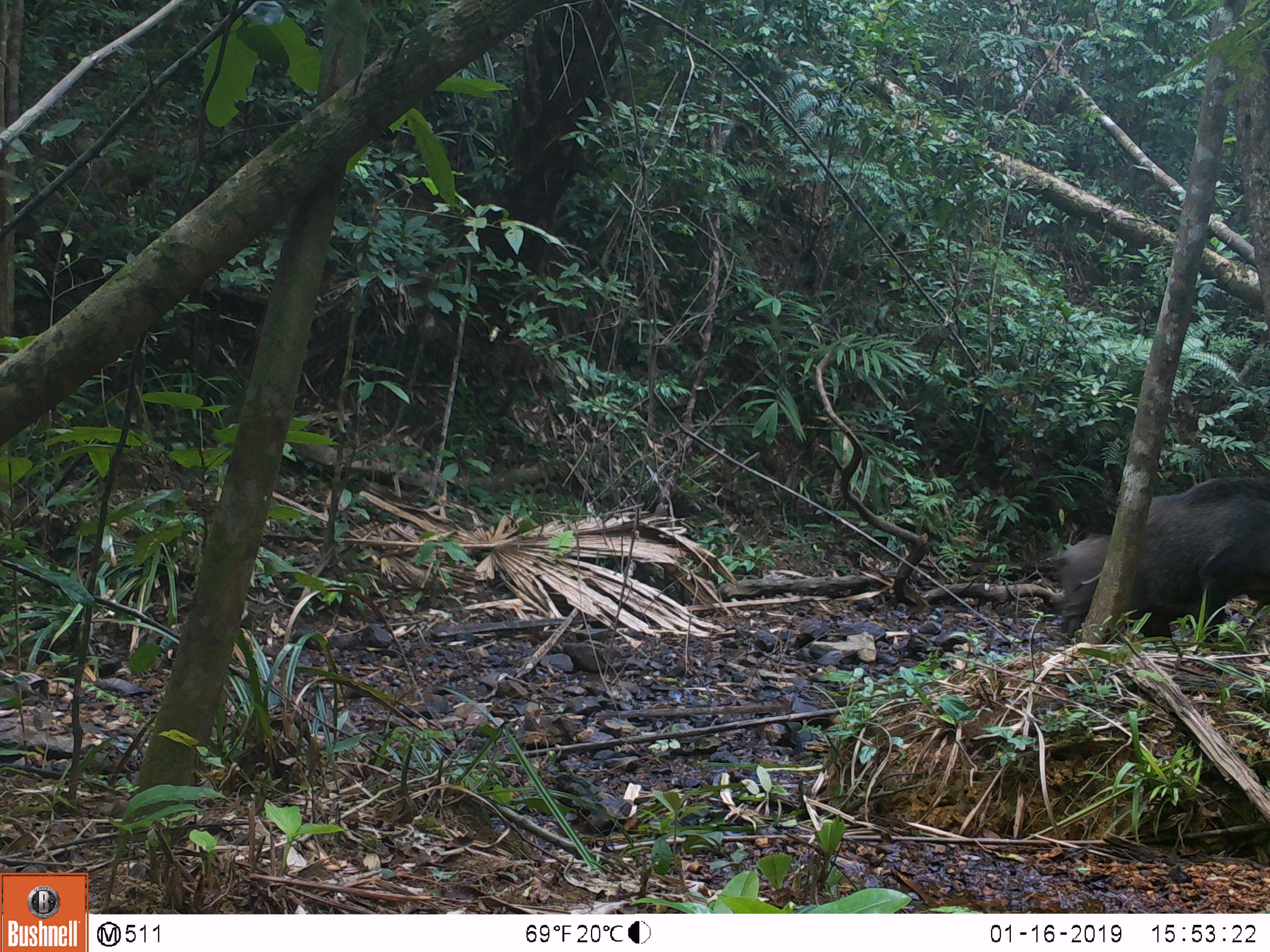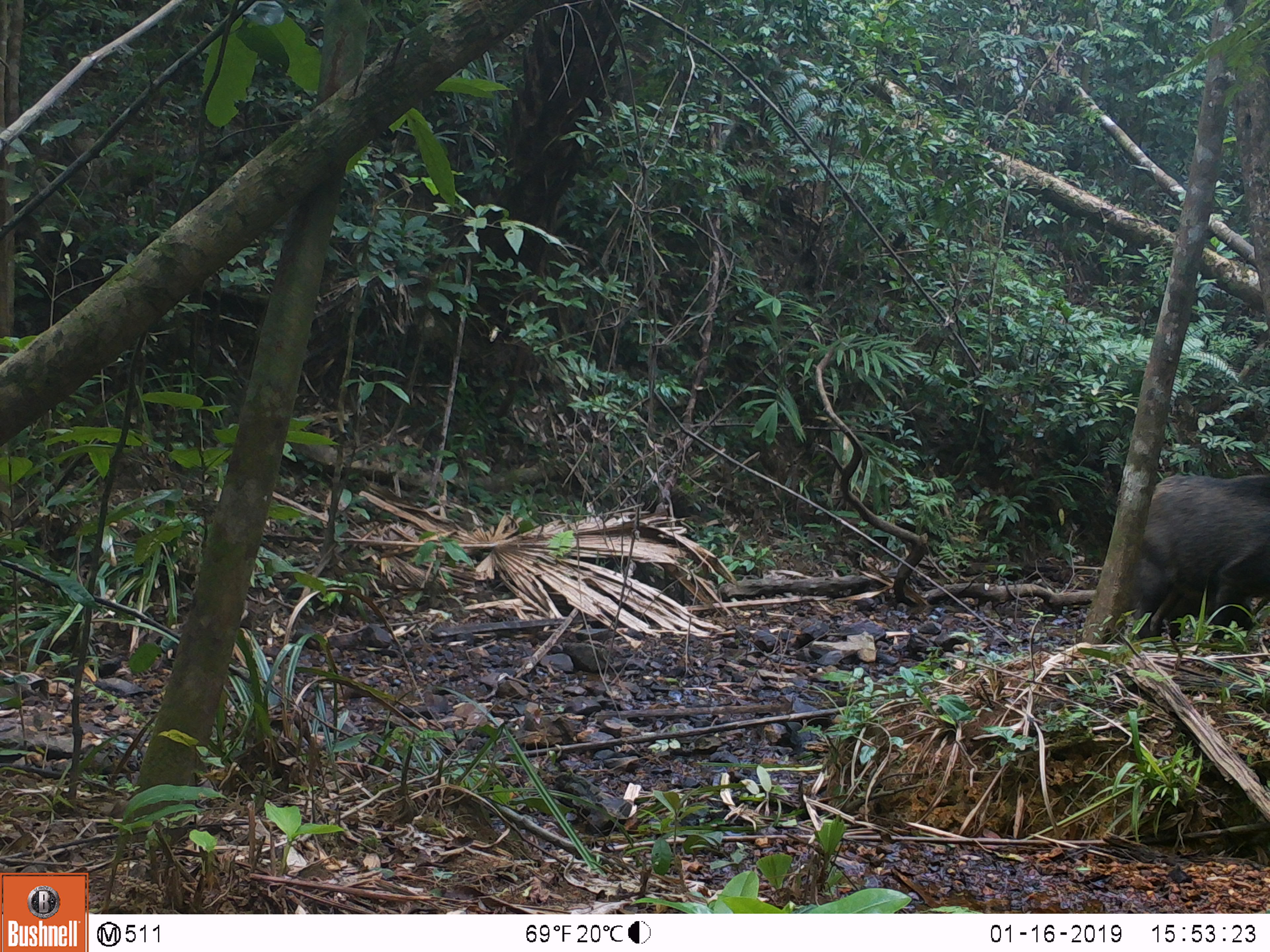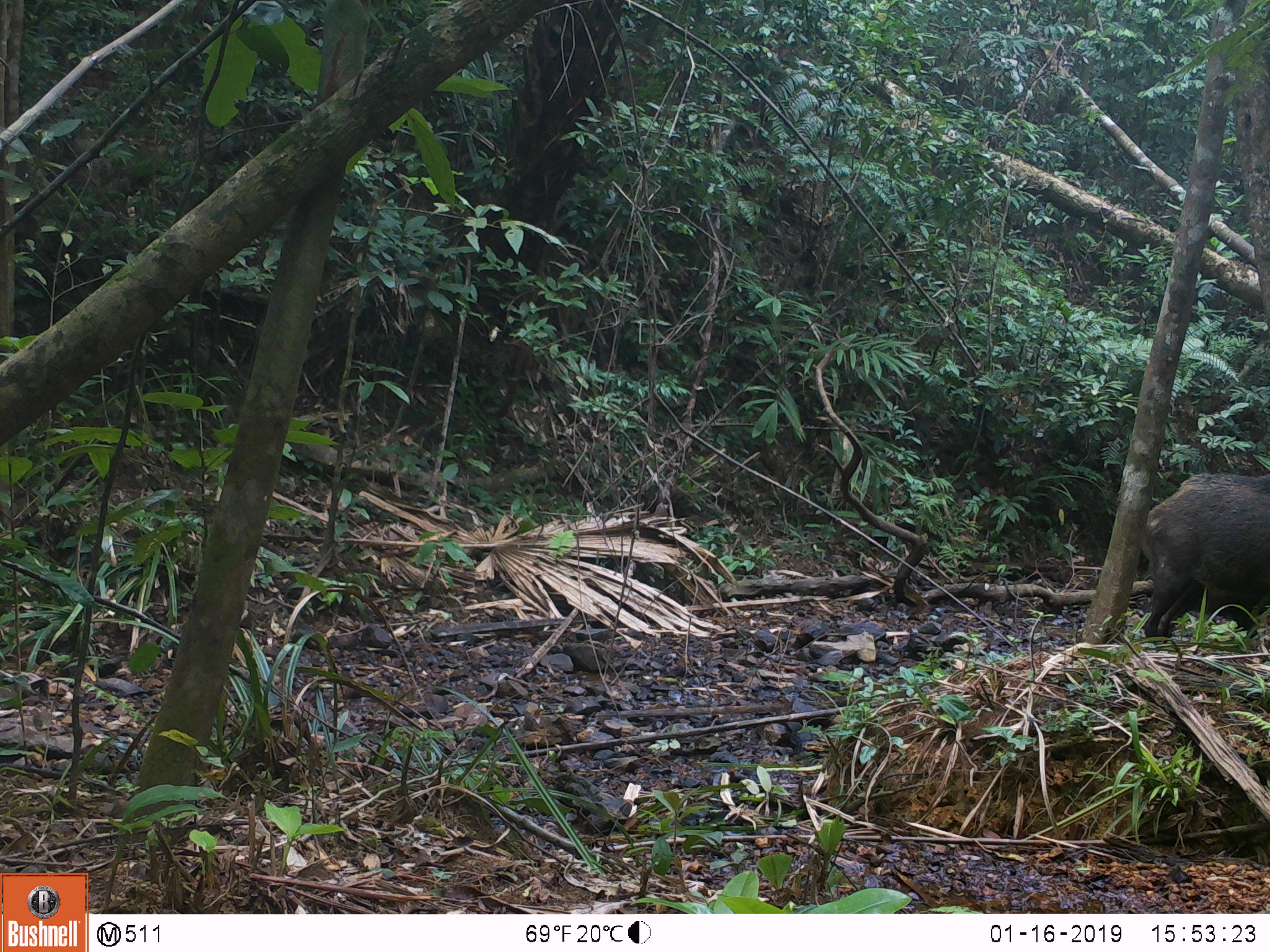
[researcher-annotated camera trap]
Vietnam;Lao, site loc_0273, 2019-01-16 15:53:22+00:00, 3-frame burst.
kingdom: Animalia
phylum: Chordata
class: Mammalia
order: Artiodactyla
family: Suidae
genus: Sus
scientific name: Sus scrofa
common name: eurasian wild pig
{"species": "eurasian wild pig (Sus scrofa)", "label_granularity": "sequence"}